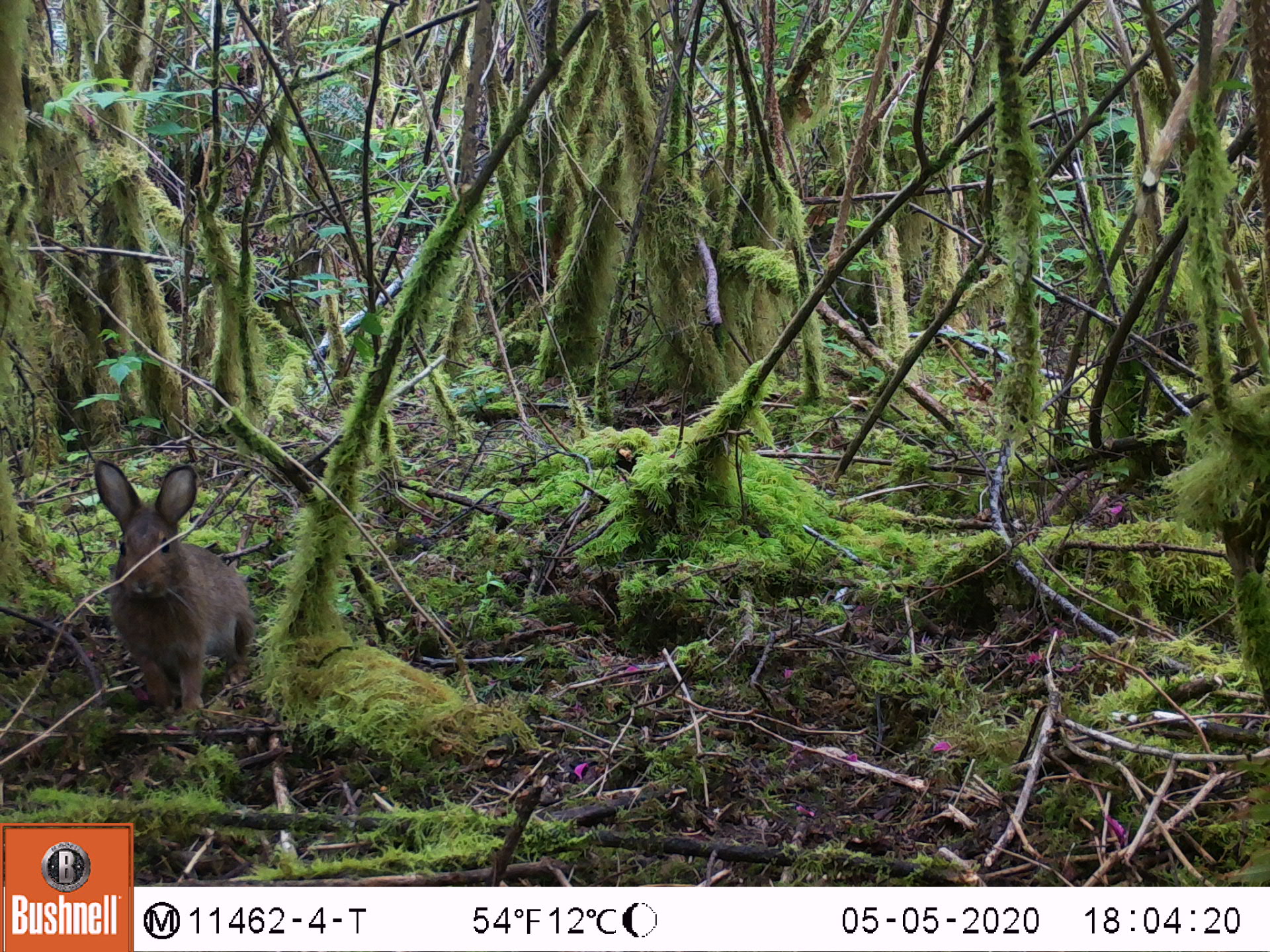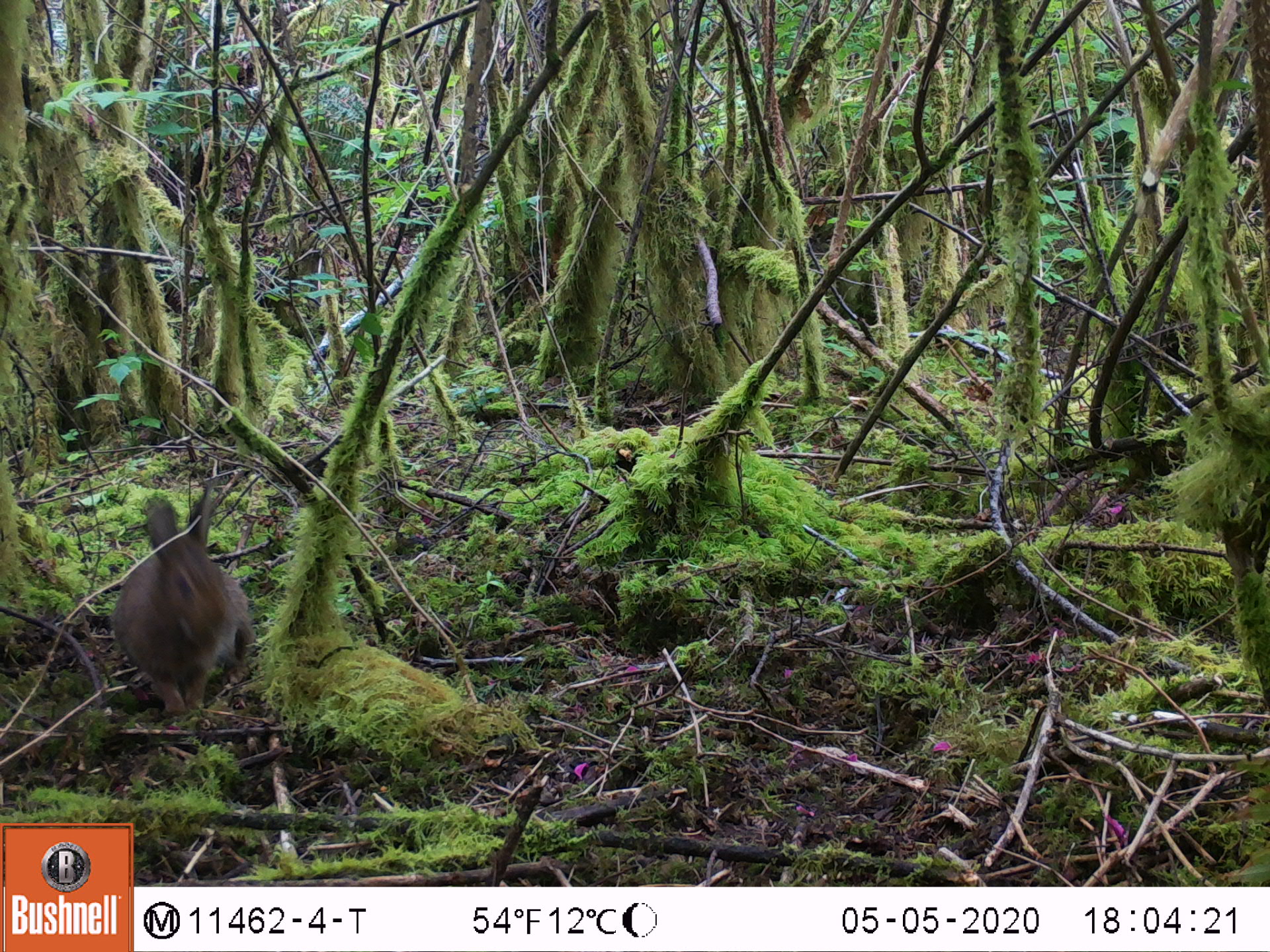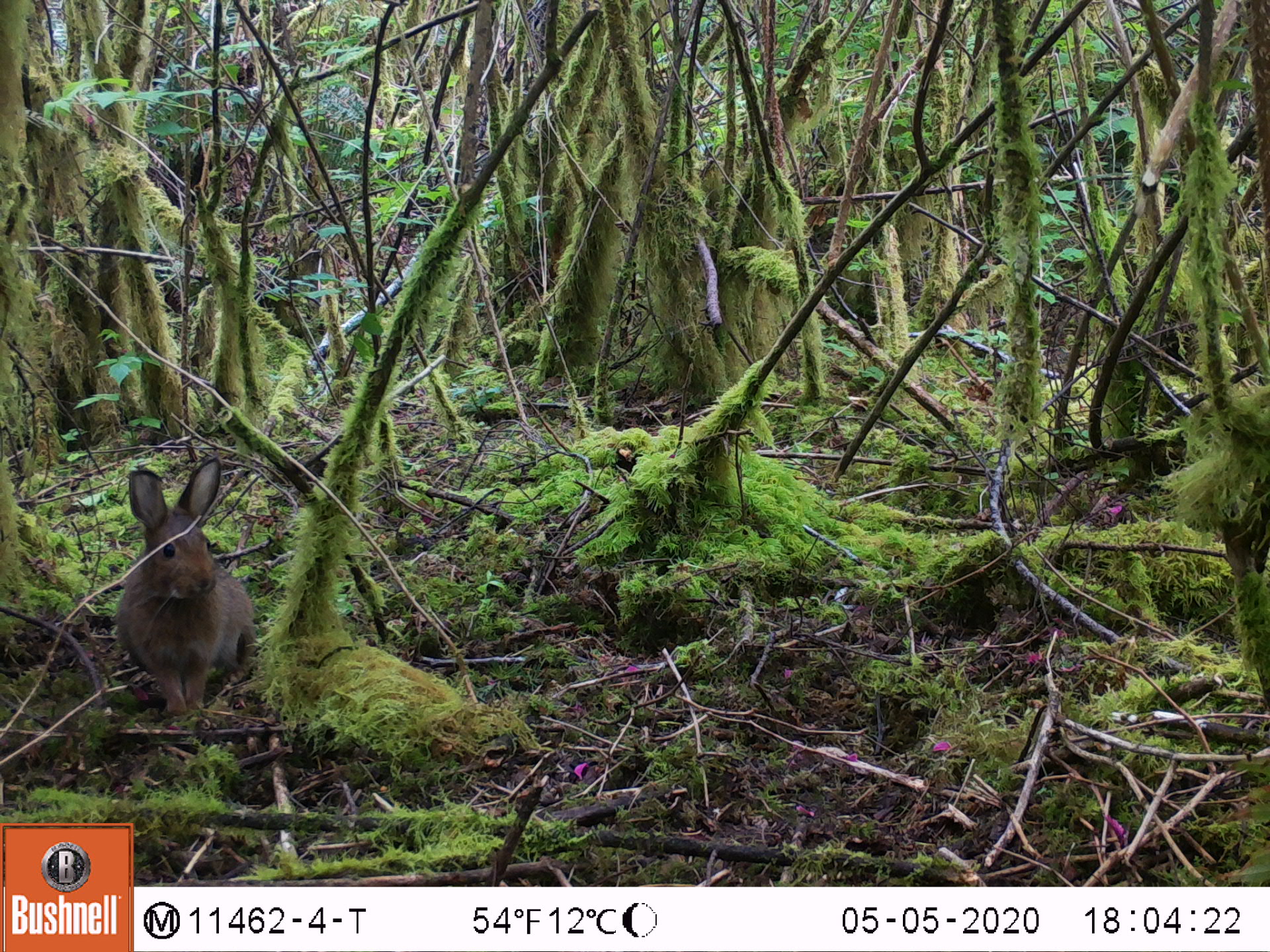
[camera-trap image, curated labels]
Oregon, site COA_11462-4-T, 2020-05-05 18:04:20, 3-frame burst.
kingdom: Animalia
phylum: Chordata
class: Mammalia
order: Lagomorpha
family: Leporidae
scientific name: Leporidae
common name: hares and rabbits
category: leporidae family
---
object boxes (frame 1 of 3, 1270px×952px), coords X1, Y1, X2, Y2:
leporidae family: 94, 457, 257, 713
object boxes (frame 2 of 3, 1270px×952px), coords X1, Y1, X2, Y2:
leporidae family: 110, 488, 254, 716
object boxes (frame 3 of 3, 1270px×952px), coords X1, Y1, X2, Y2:
leporidae family: 115, 459, 258, 707